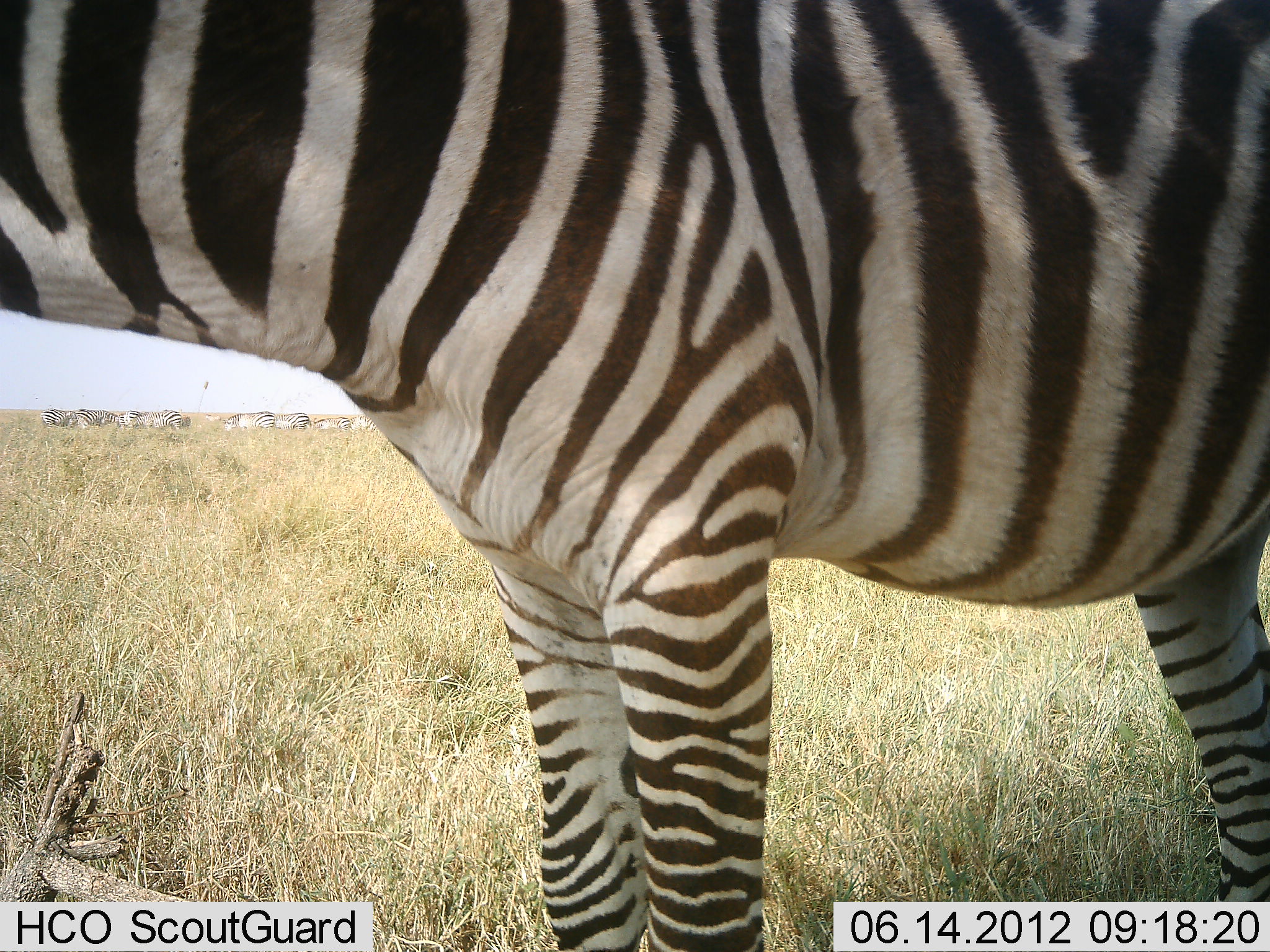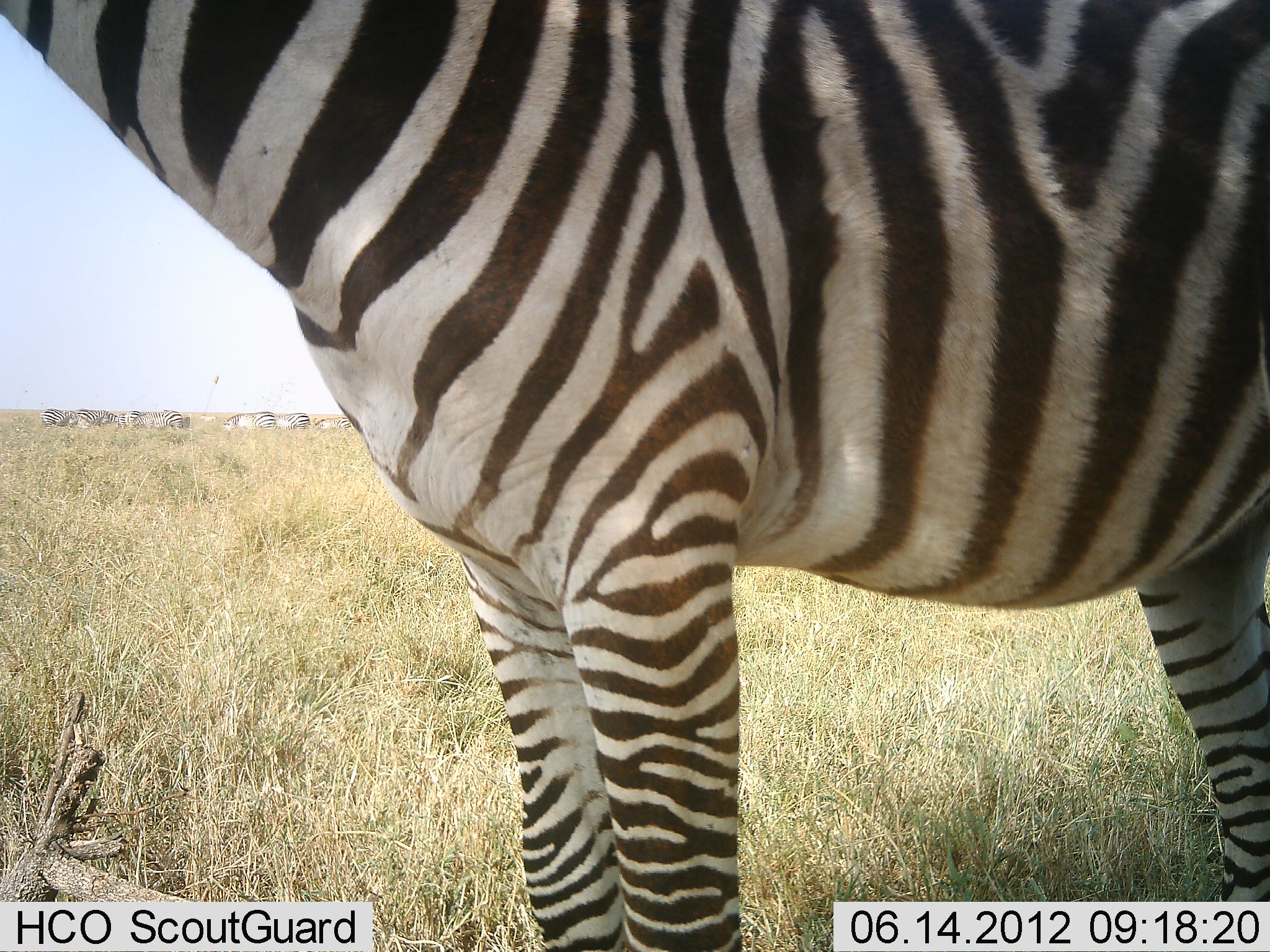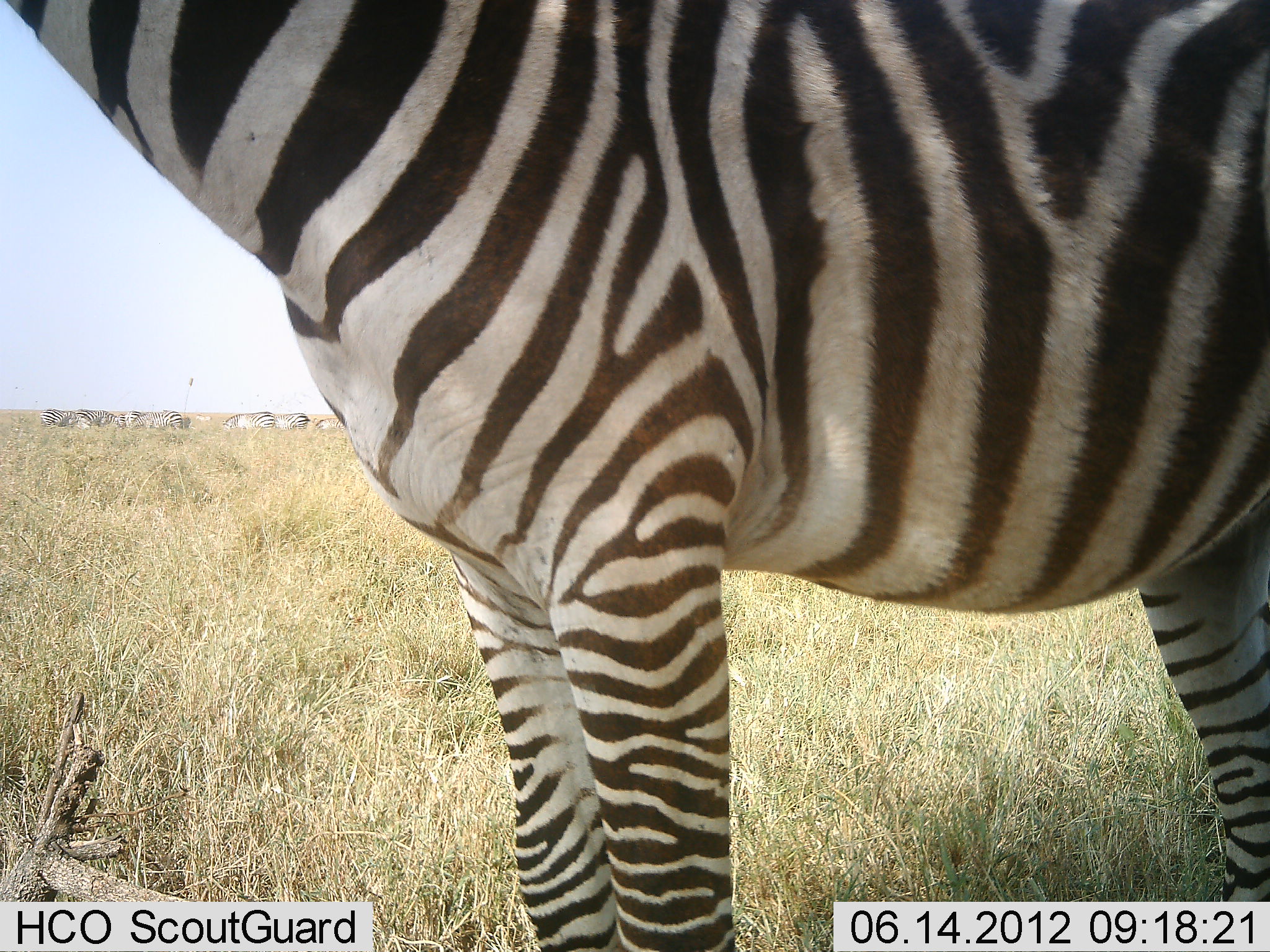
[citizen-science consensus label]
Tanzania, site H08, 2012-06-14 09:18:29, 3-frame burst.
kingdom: Animalia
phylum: Chordata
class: Mammalia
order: Perissodactyla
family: Equidae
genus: Equus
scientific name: Equus quagga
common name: plains zebra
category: zebra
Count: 8.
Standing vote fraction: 100%.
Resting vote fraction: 10%.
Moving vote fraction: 10%.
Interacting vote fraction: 0%.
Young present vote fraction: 0%.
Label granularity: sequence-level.